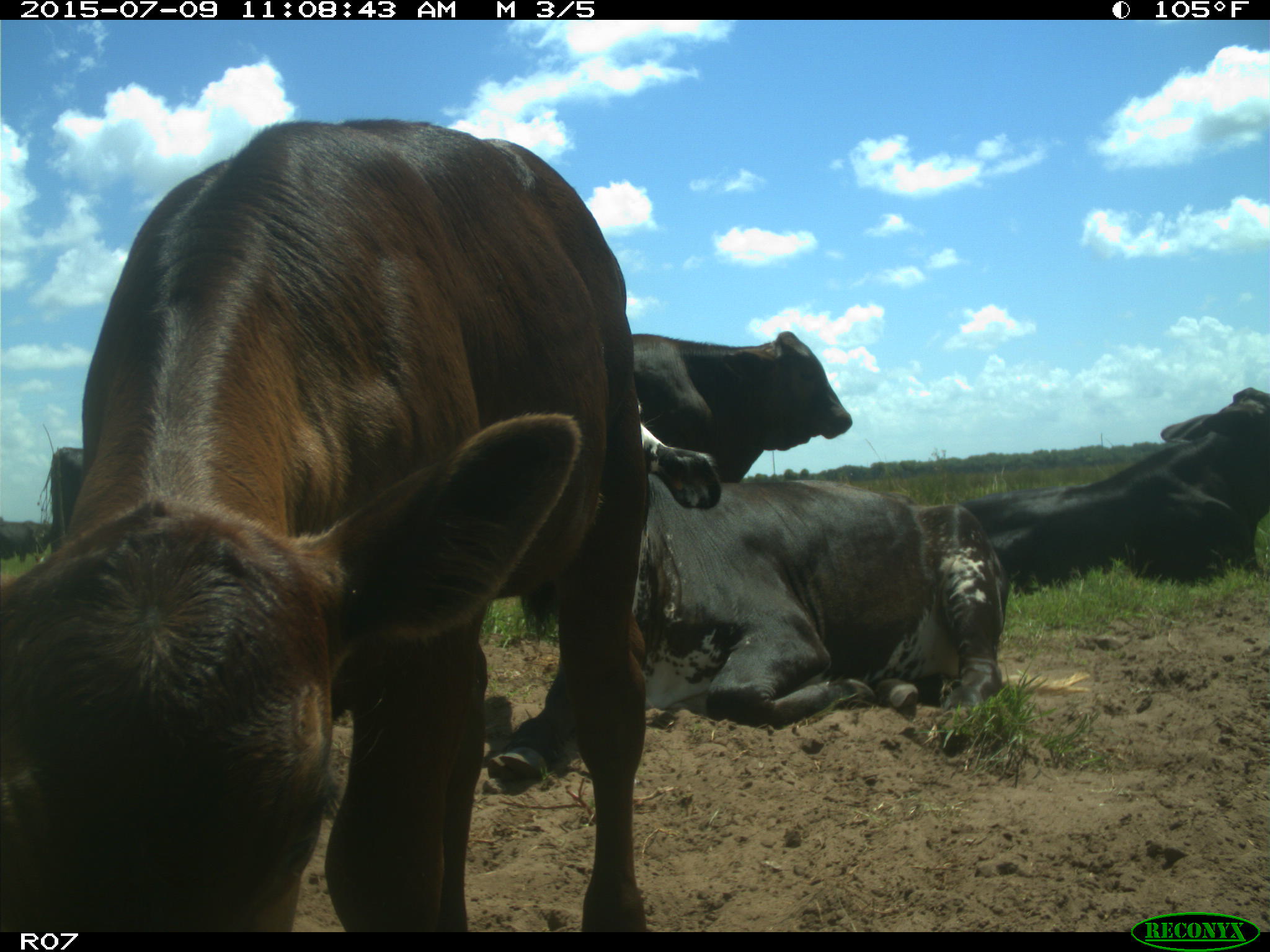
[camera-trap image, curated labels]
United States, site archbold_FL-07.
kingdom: Animalia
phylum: Chordata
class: Mammalia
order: Artiodactyla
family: Bovidae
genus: Bos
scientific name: Bos taurus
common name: domestic cow